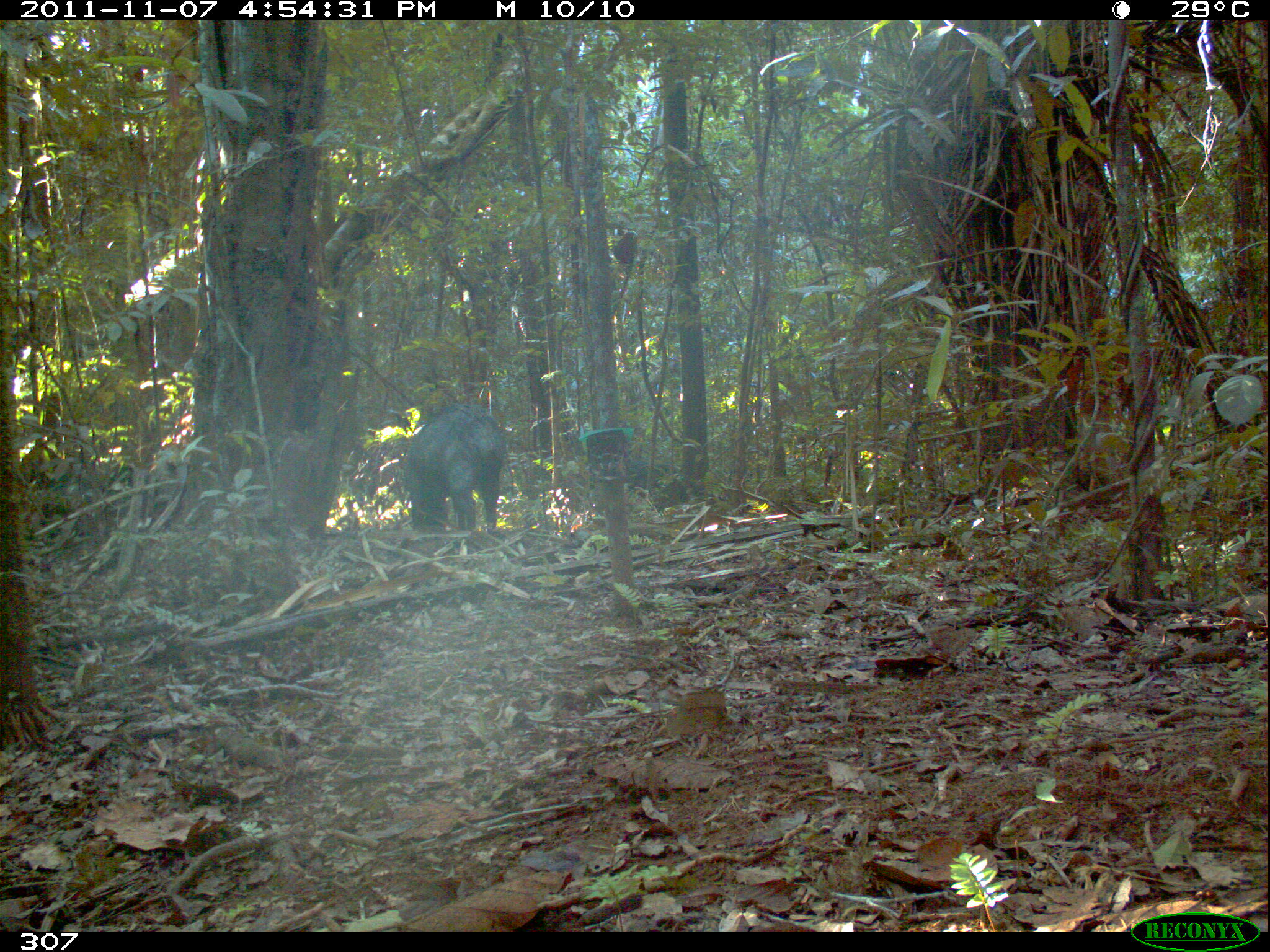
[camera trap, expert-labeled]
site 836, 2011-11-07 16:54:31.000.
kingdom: Animalia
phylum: Chordata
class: Mammalia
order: Artiodactyla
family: Tayassuidae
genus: Tayassu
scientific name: Tayassu pecari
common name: white-lipped peccary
Tayassu pecari (white-lipped peccary).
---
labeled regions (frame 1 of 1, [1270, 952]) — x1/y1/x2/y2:
tayassu pecari: 404/403/504/531